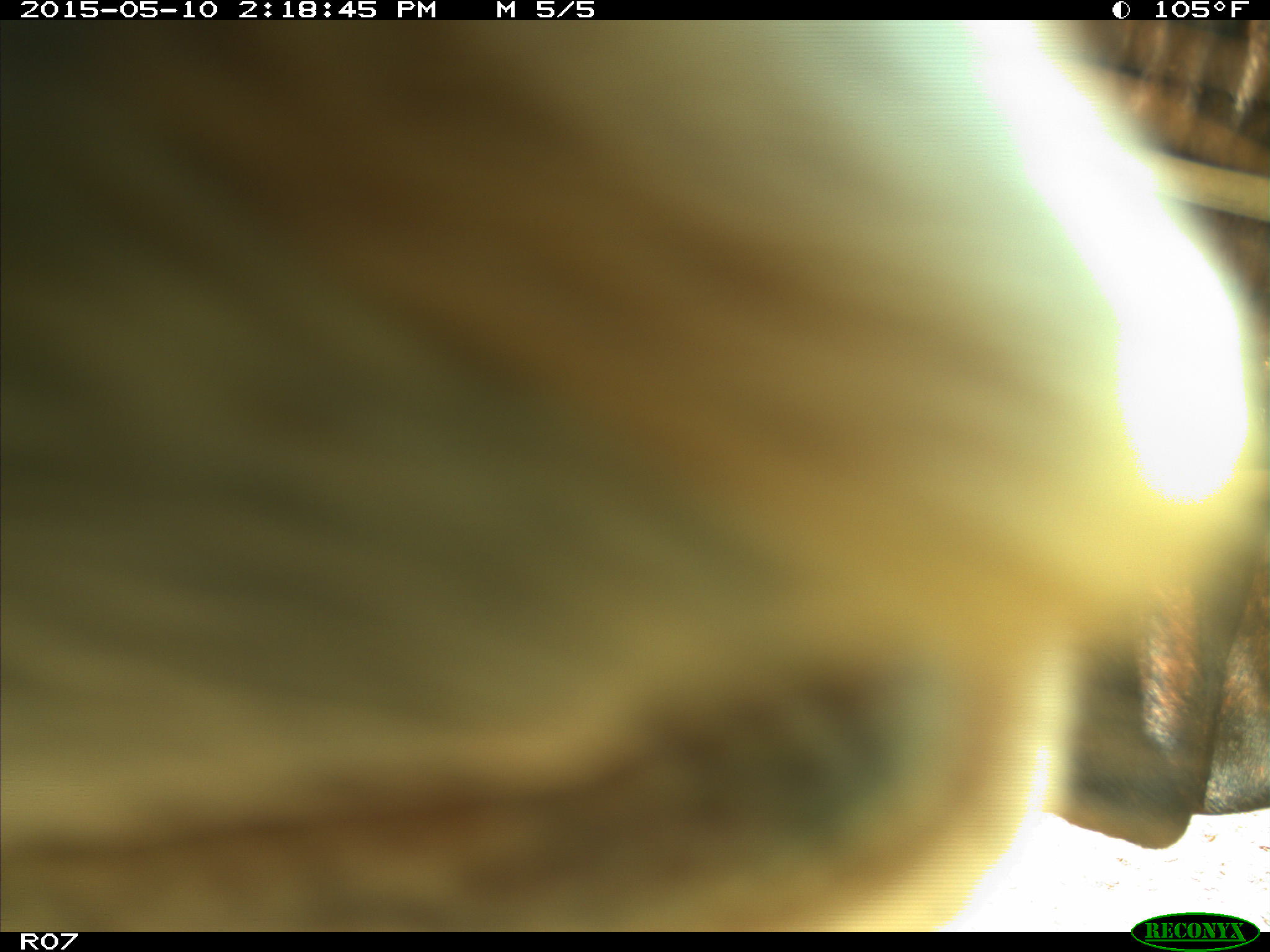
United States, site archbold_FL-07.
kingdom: Animalia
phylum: Chordata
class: Mammalia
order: Artiodactyla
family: Bovidae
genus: Bos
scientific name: Bos taurus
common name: domestic cow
Bos taurus (domestic cow).